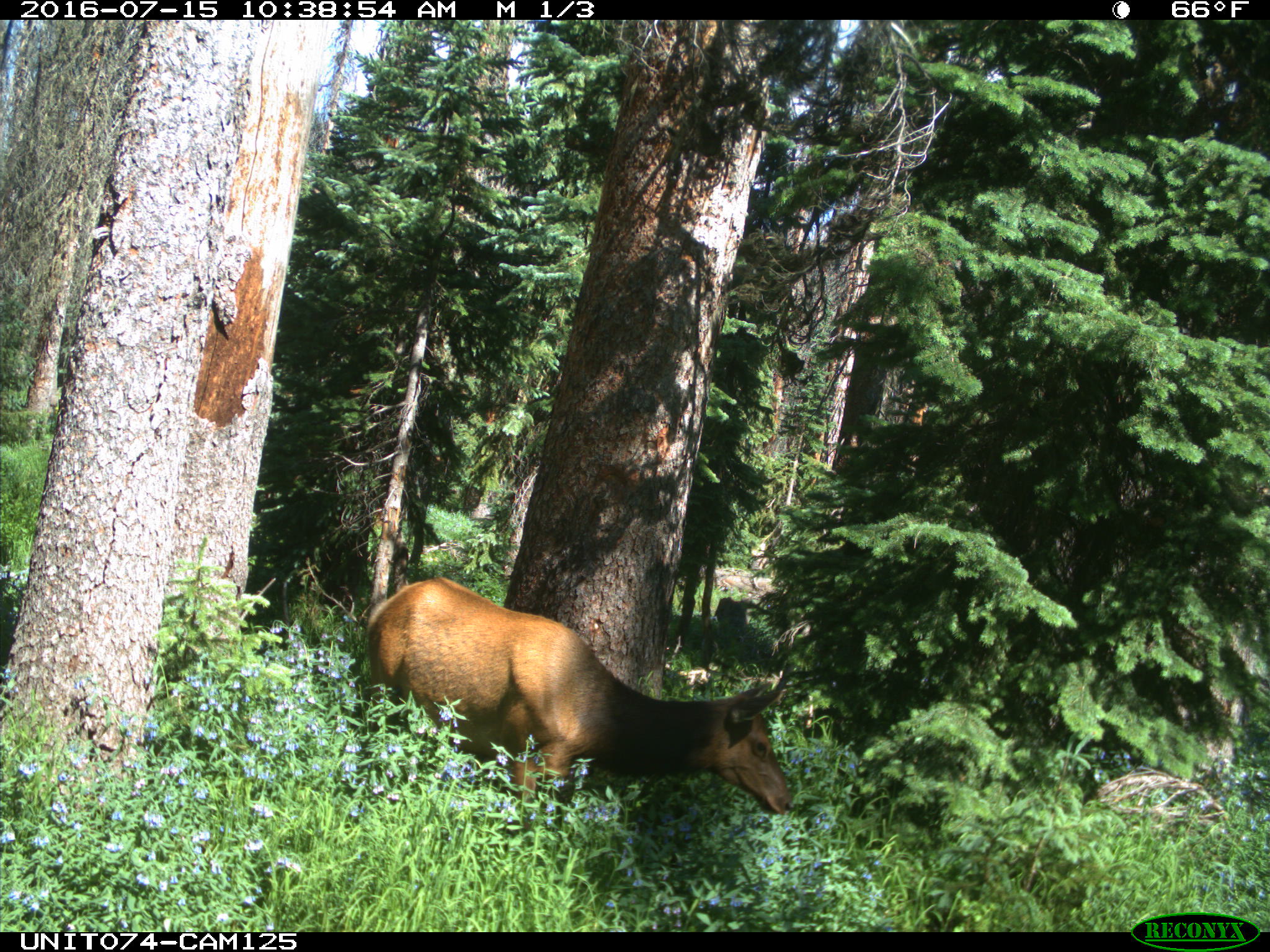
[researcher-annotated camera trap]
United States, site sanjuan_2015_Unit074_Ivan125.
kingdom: Animalia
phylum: Chordata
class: Mammalia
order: Artiodactyla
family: Cervidae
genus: Cervus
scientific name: Cervus elaphus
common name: red deer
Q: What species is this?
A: Cervus elaphus (red deer).